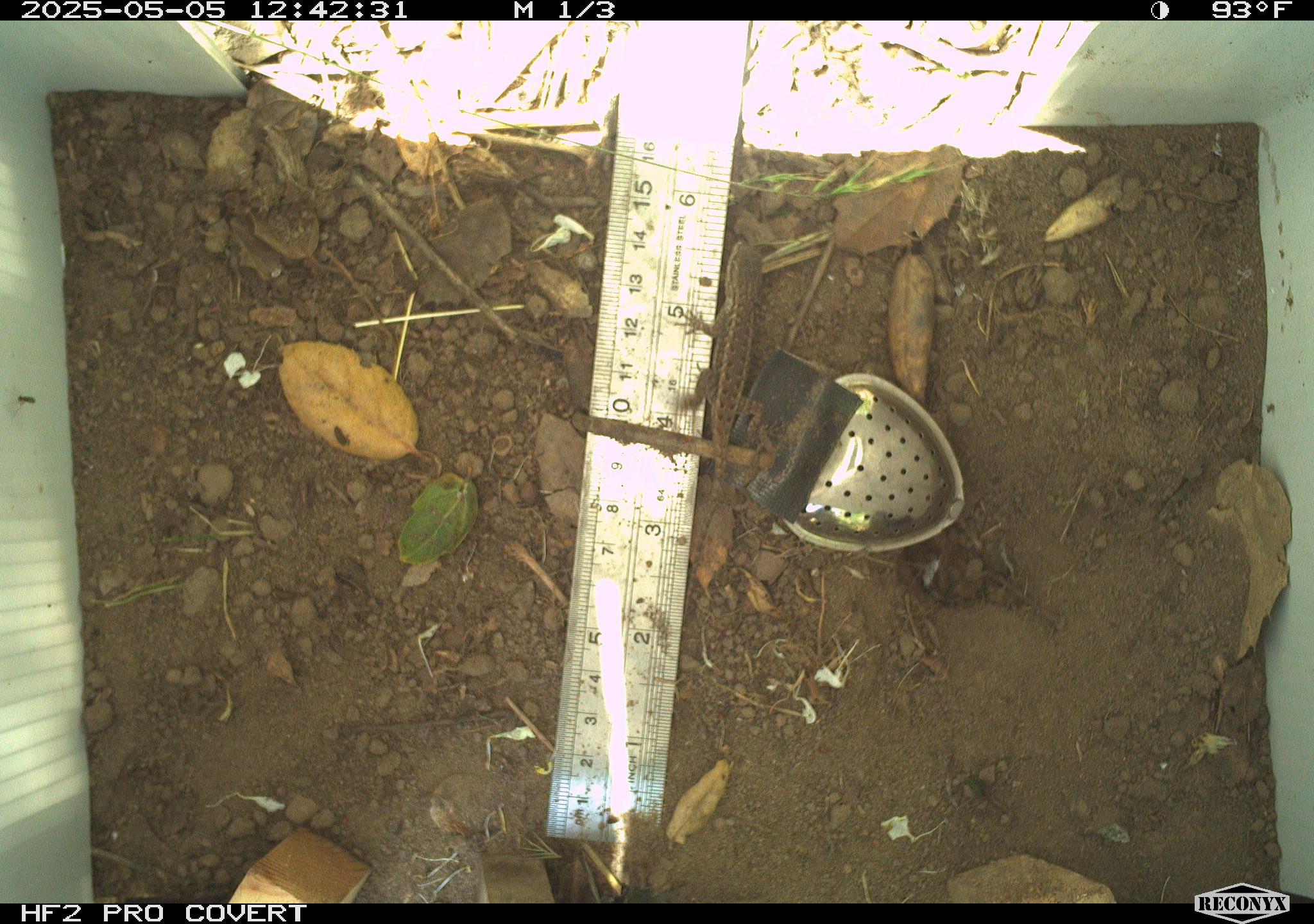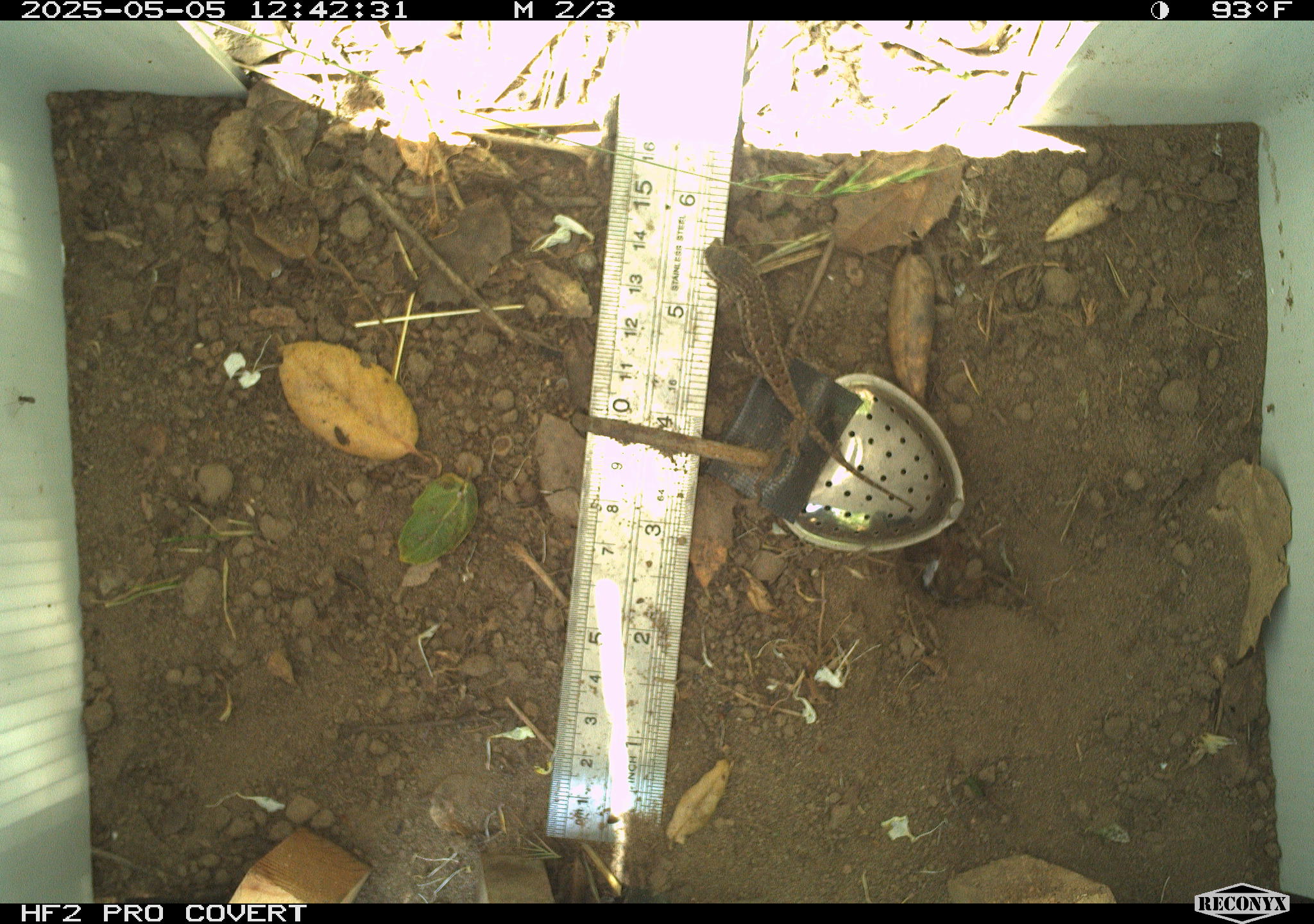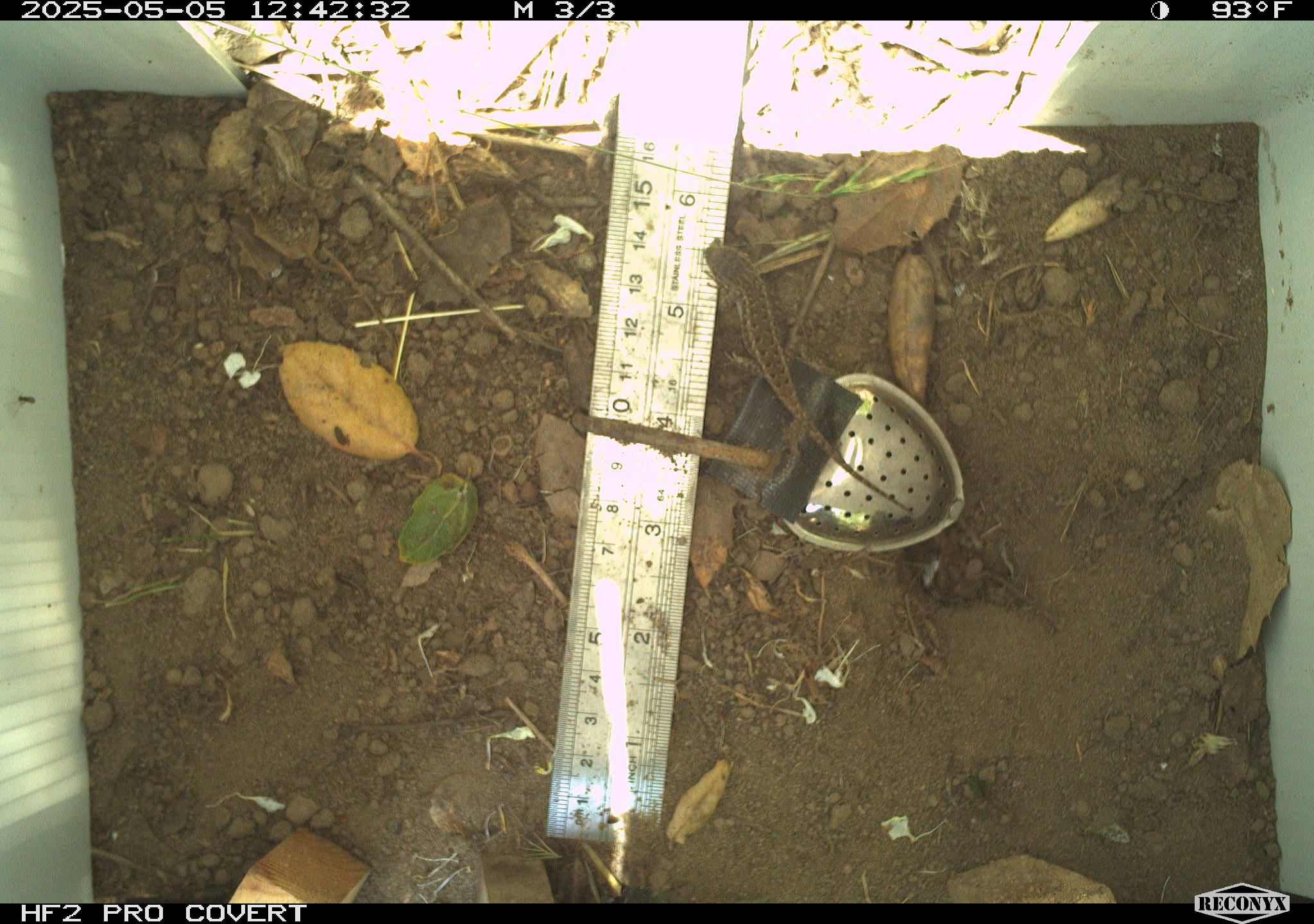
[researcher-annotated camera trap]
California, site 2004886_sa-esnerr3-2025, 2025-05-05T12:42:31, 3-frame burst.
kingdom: Animalia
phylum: Chordata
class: Reptilia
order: Squamata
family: Phrynosomatidae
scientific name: Phrynosomatidae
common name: north american spiny lizards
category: sceloporus/uta species